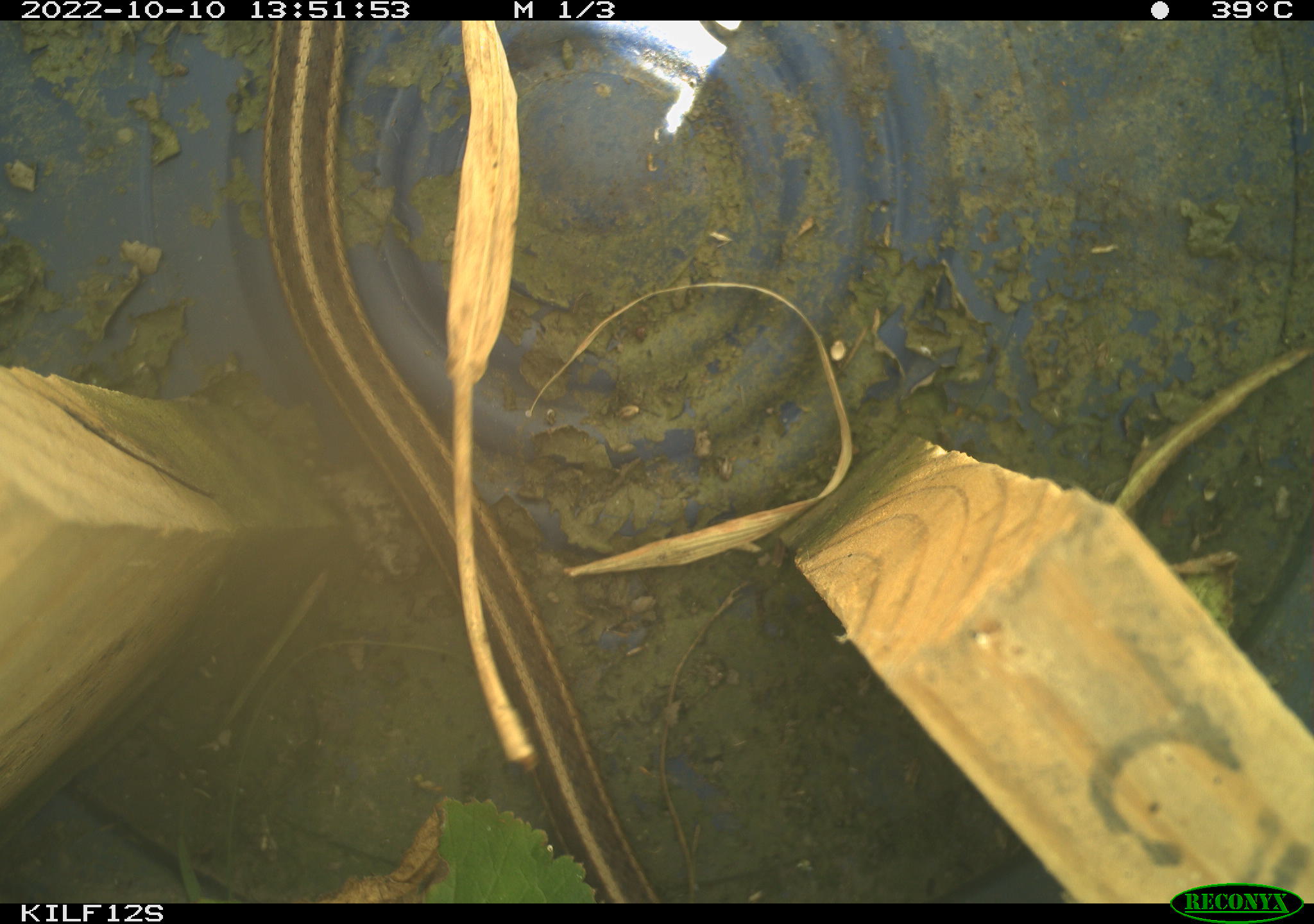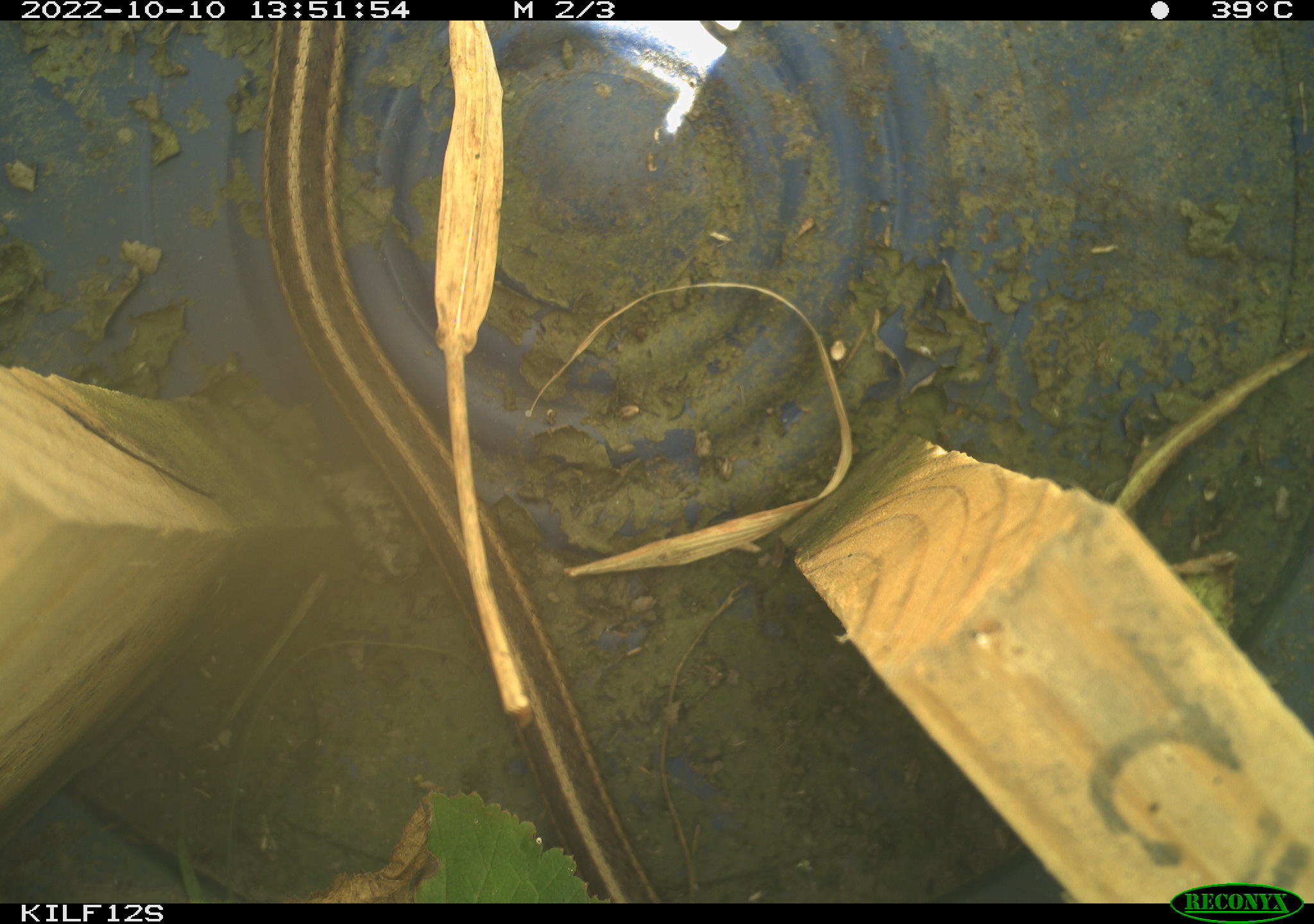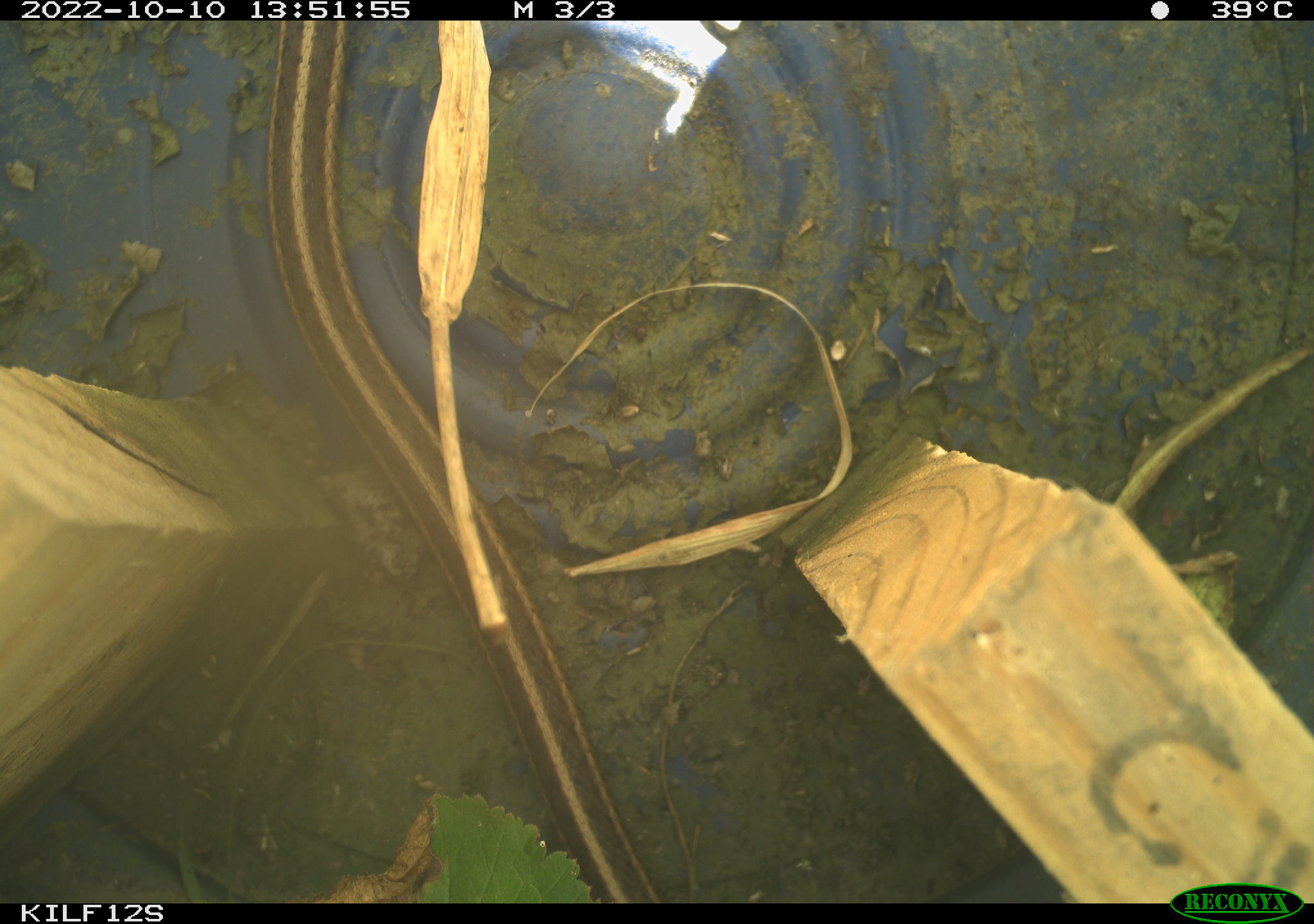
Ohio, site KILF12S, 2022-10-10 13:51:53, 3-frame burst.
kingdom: Animalia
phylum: Chordata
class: Reptilia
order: Squamata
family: Colubridae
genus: Thamnophis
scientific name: Thamnophis sirtalis sirtalis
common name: eastern gartersnake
Eastern gartersnake (Thamnophis sirtalis sirtalis).